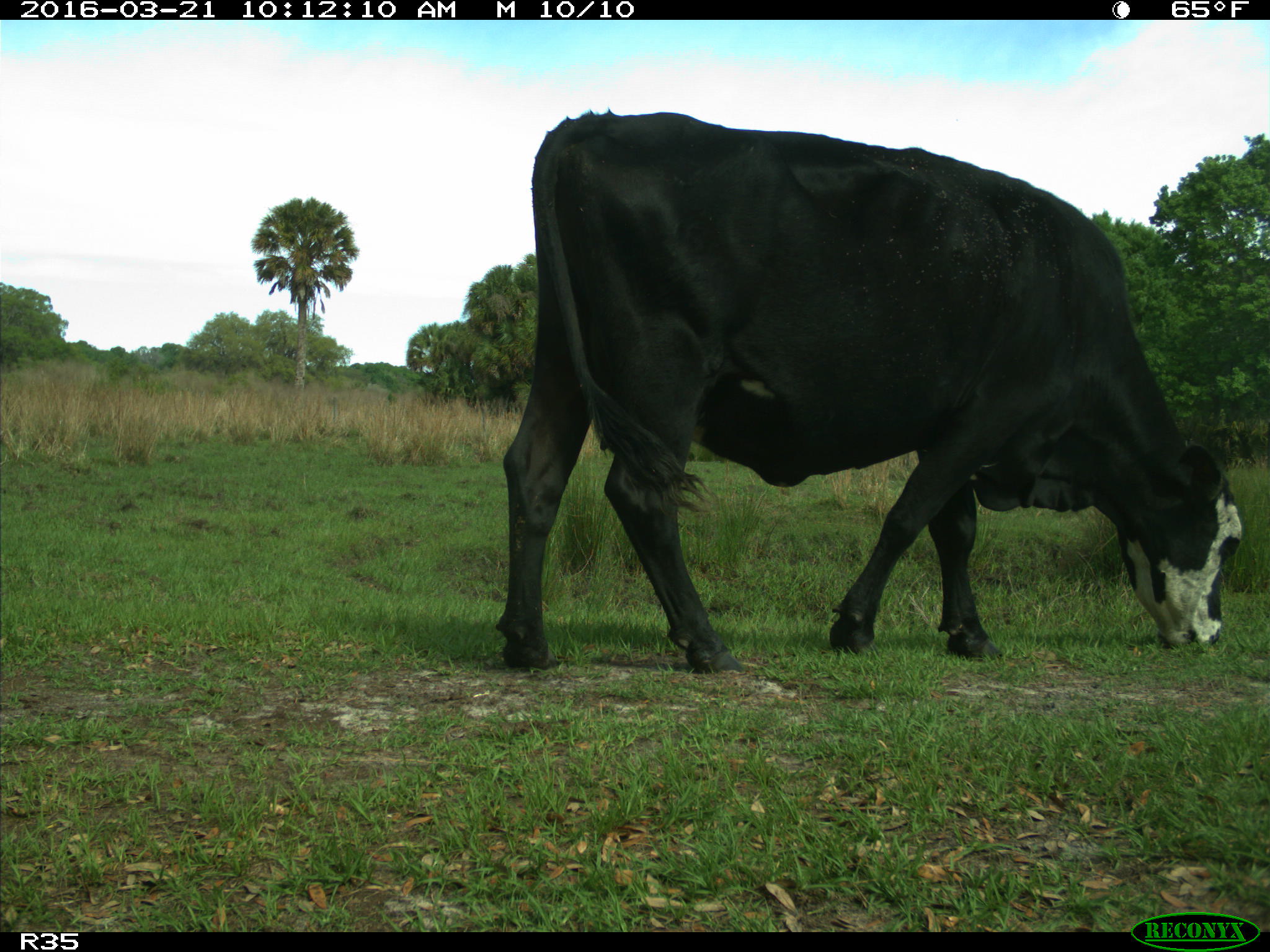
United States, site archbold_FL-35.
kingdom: Animalia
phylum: Chordata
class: Mammalia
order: Artiodactyla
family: Bovidae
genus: Bos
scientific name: Bos taurus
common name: domestic cow